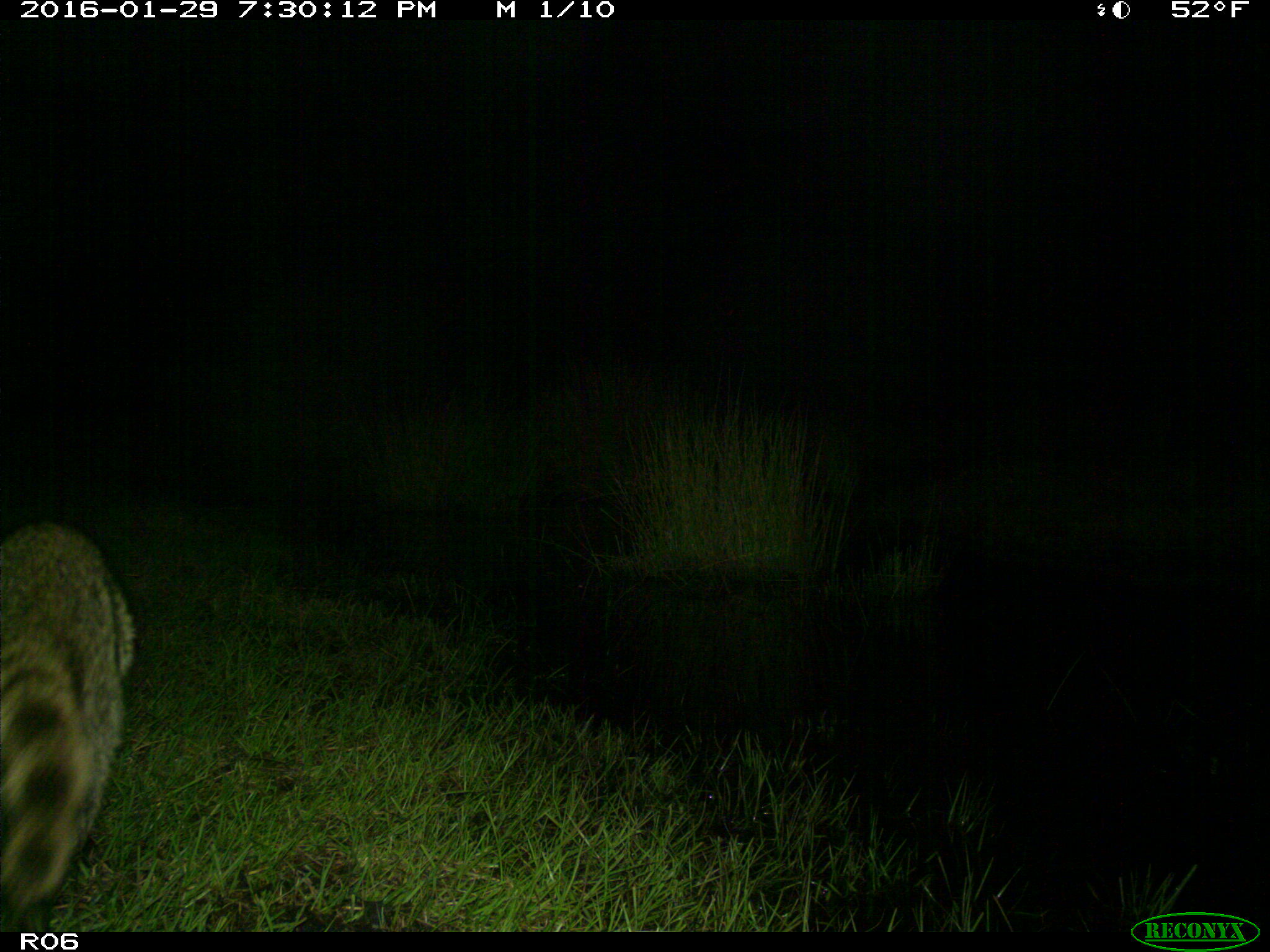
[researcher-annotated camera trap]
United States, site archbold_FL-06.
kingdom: Animalia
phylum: Chordata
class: Mammalia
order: Carnivora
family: Procyonidae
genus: Procyon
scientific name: Procyon lotor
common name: common raccoon